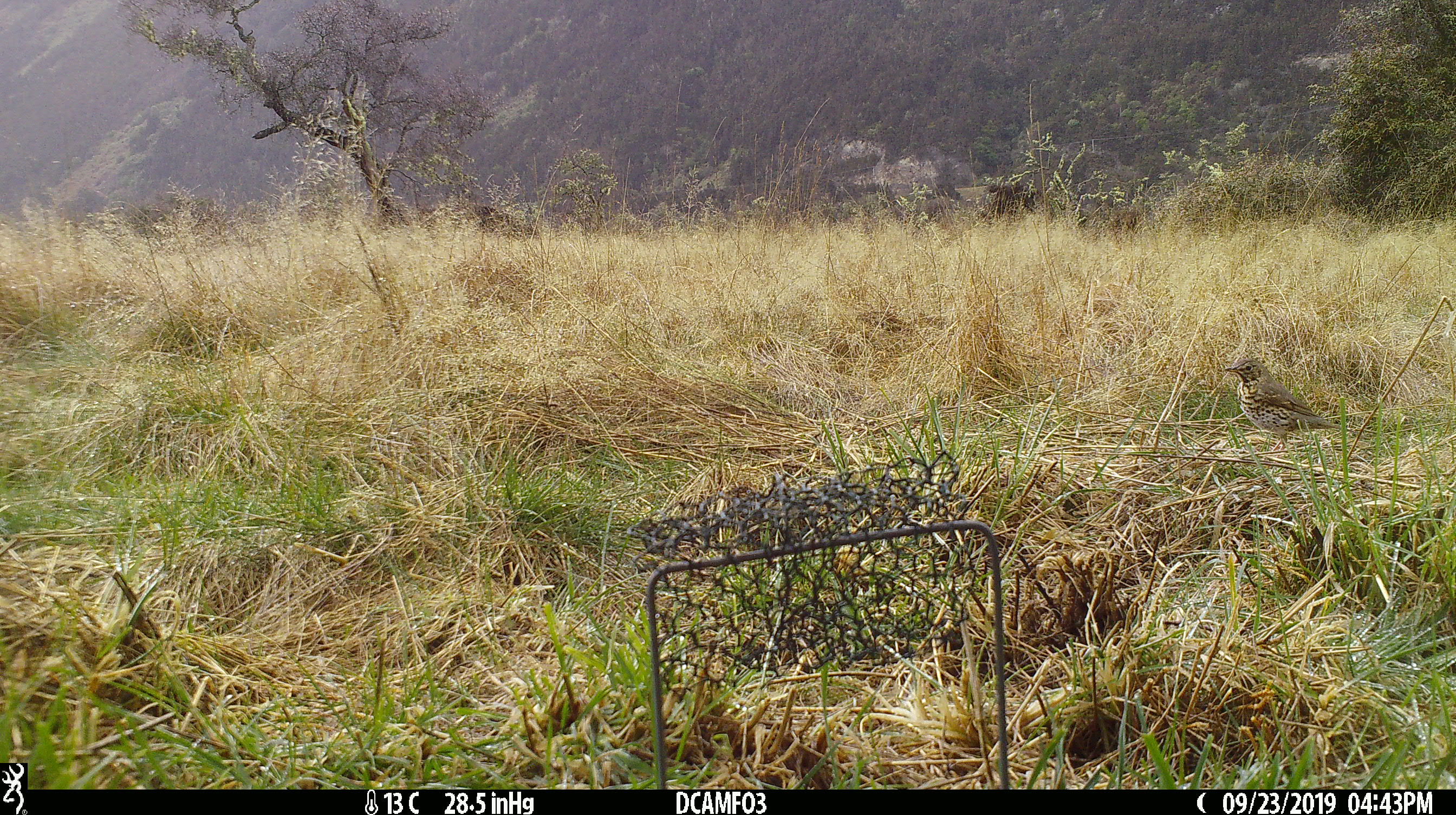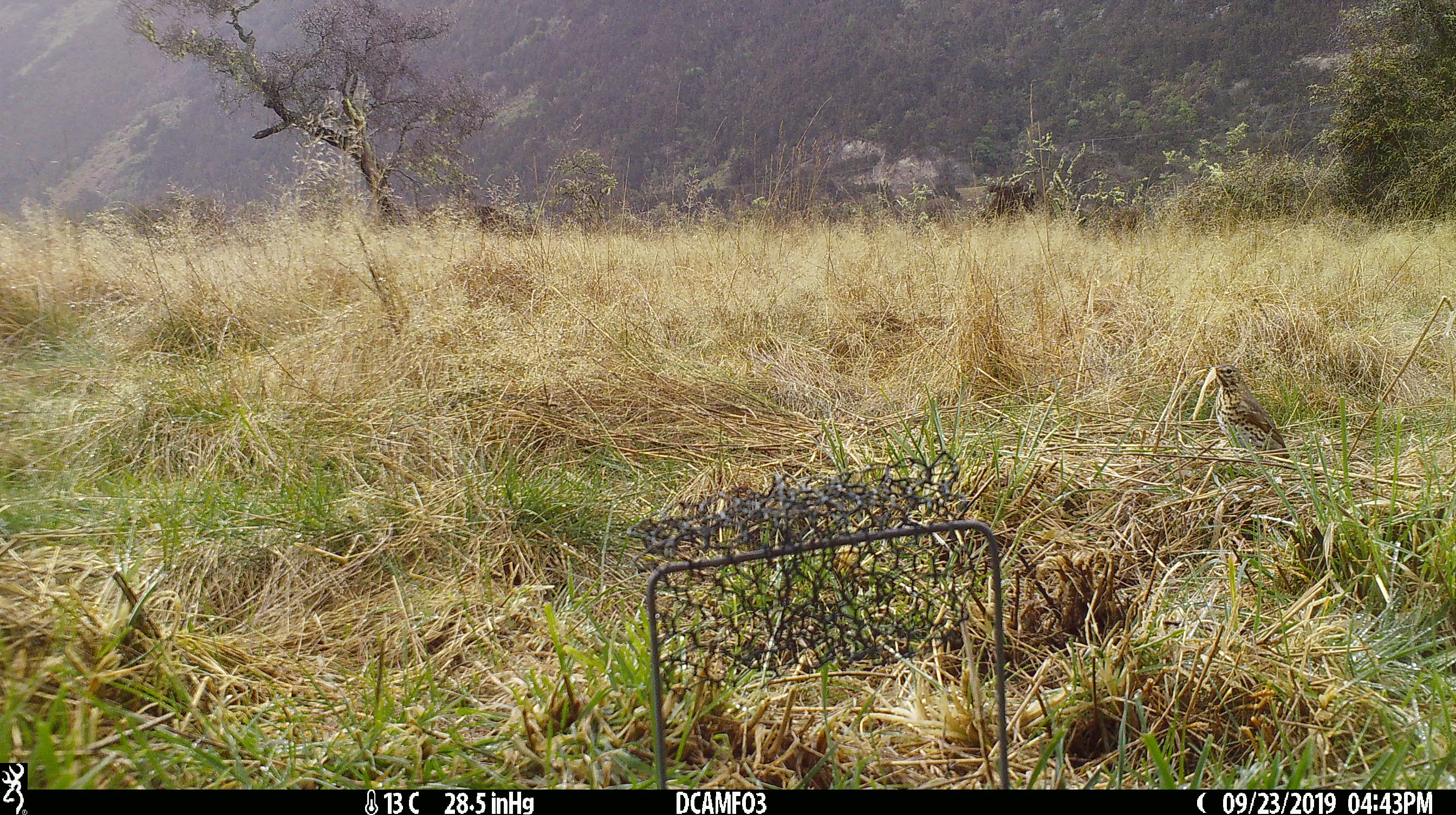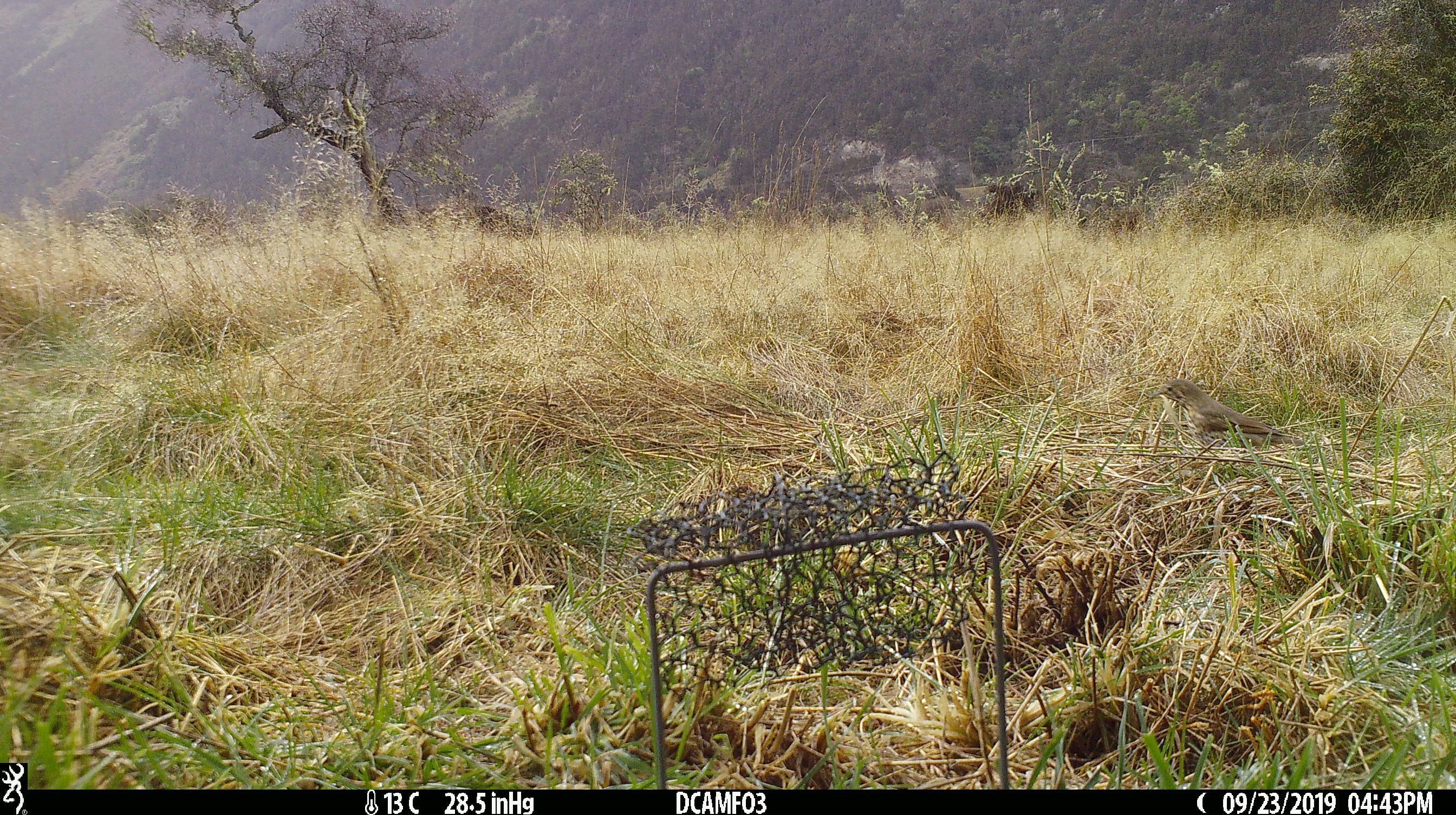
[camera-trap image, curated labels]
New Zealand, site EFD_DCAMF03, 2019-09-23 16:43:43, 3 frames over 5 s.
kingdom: Animalia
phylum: Chordata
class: Aves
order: Passeriformes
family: Turdidae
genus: Turdus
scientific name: Turdus philomelos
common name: song thrush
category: thrush